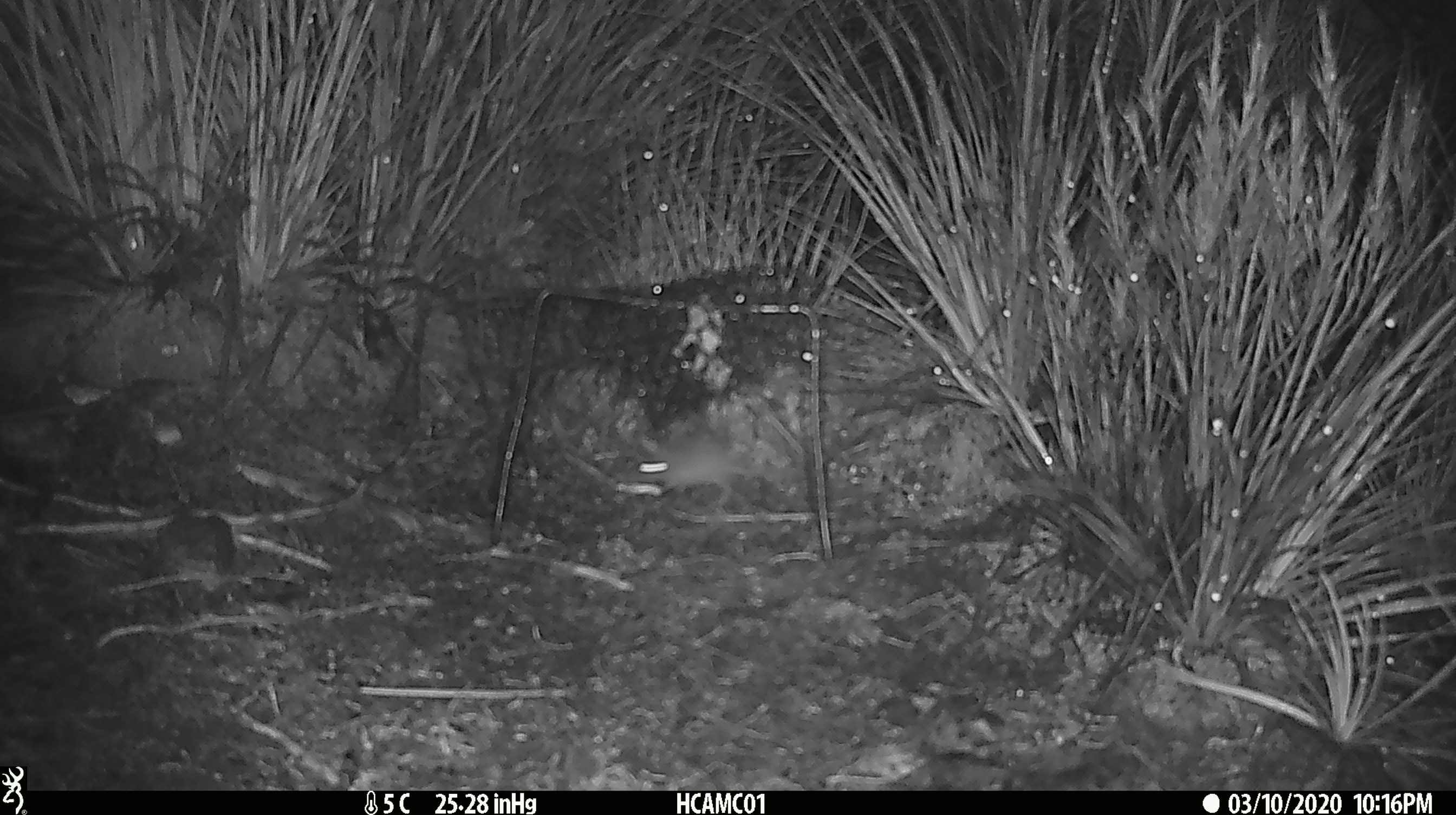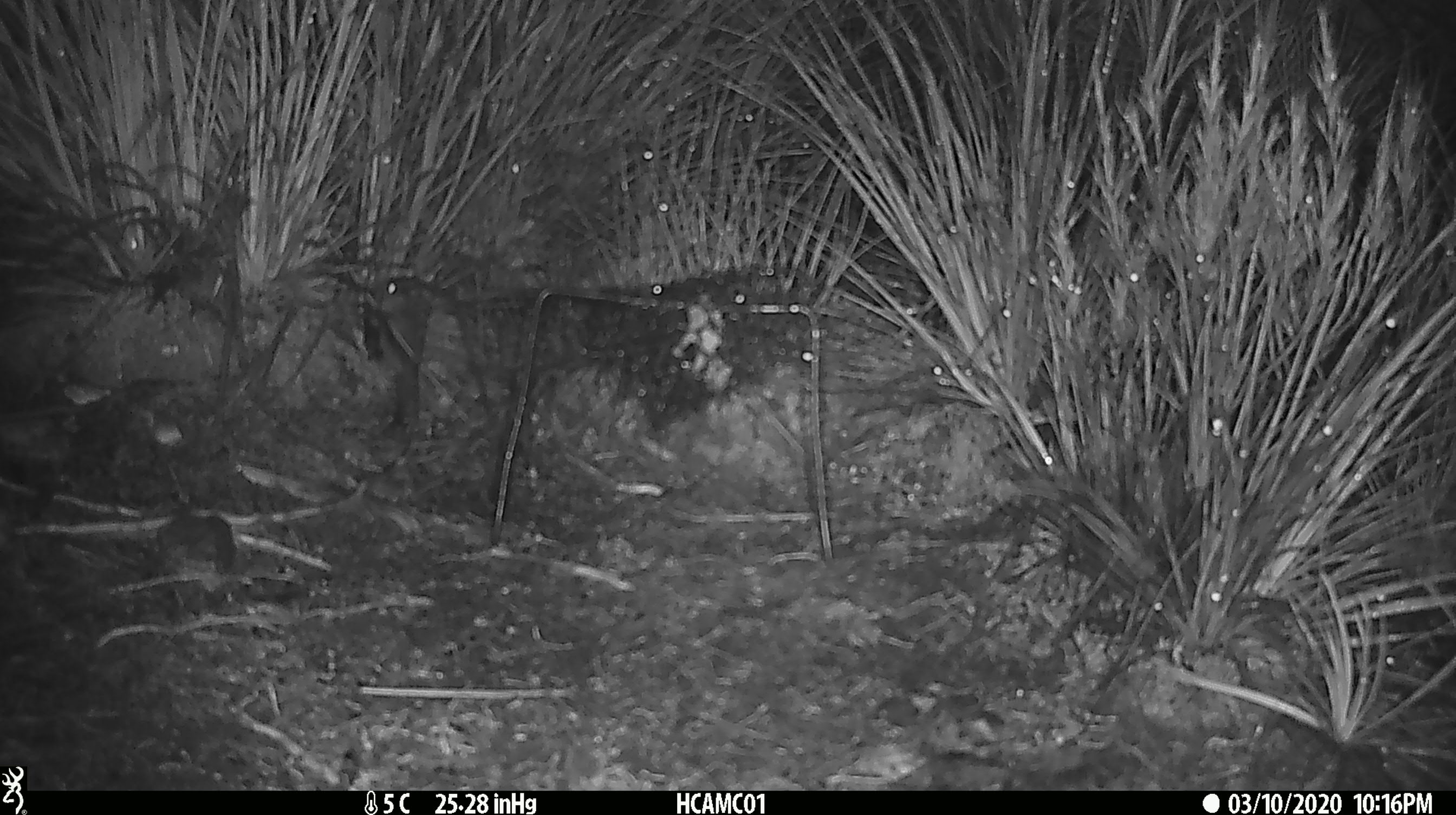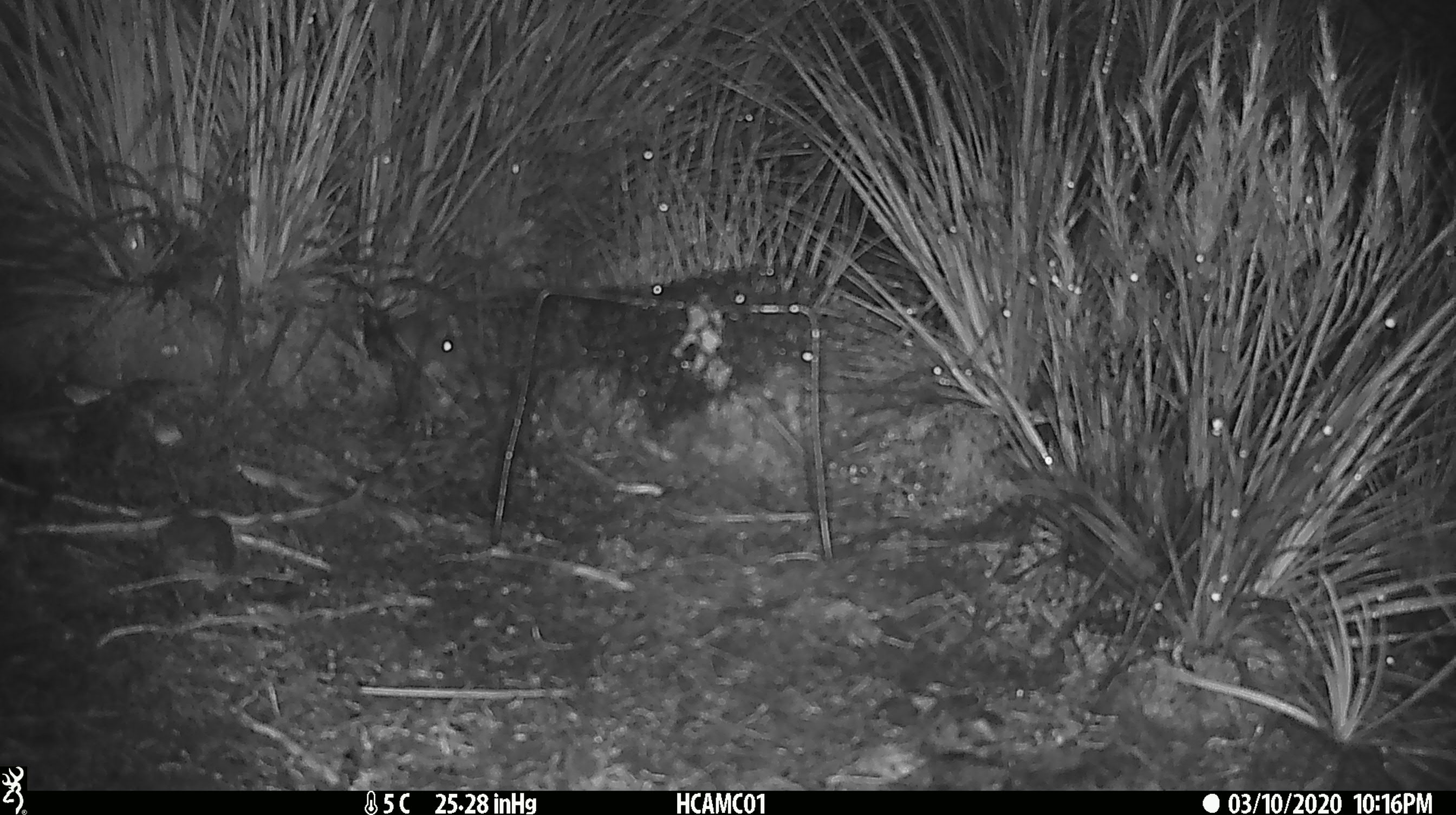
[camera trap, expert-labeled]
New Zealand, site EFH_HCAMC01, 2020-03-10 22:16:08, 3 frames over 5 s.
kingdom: Animalia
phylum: Chordata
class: Mammalia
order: Rodentia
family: Muridae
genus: Mus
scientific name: Mus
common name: mouse